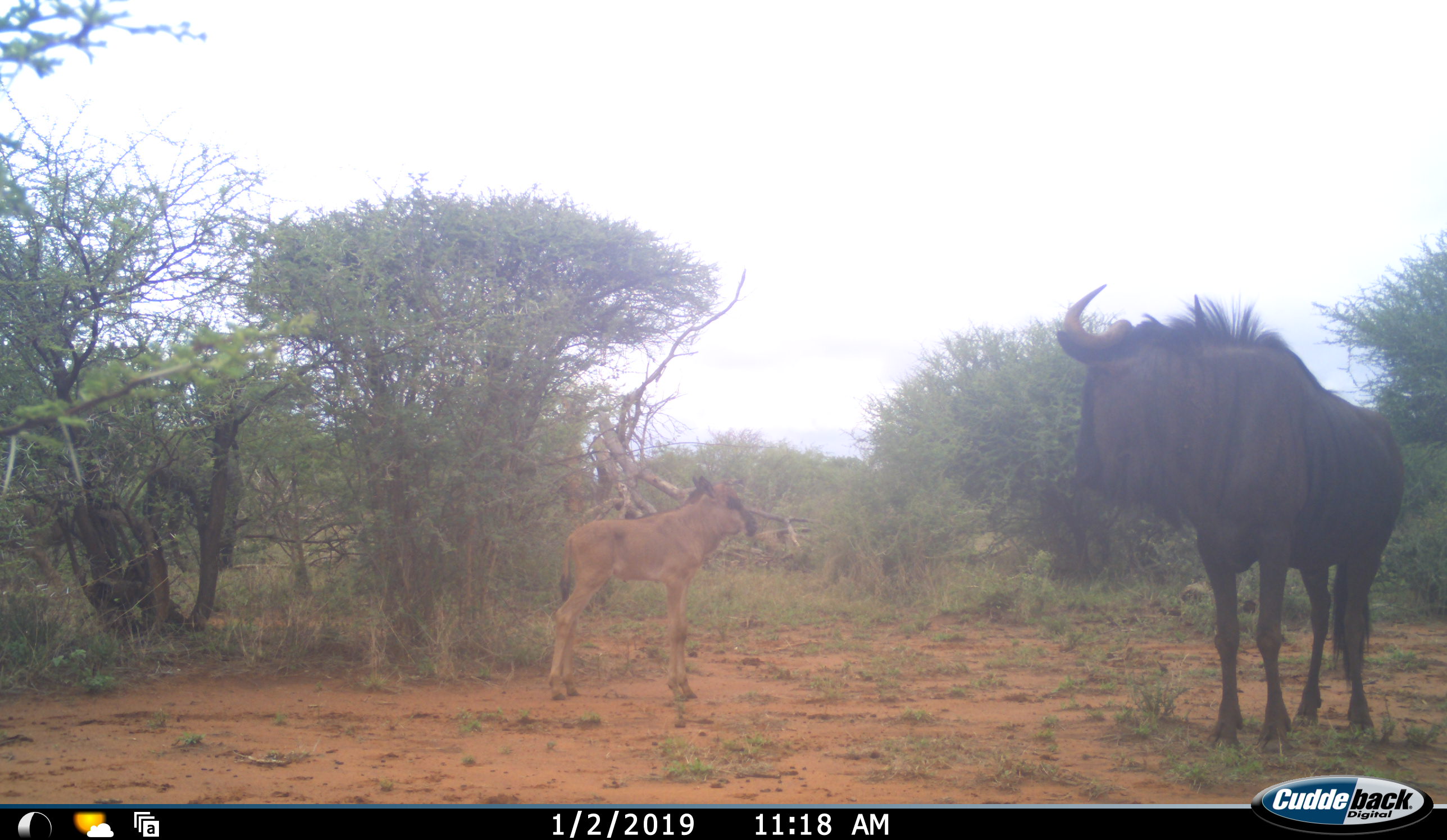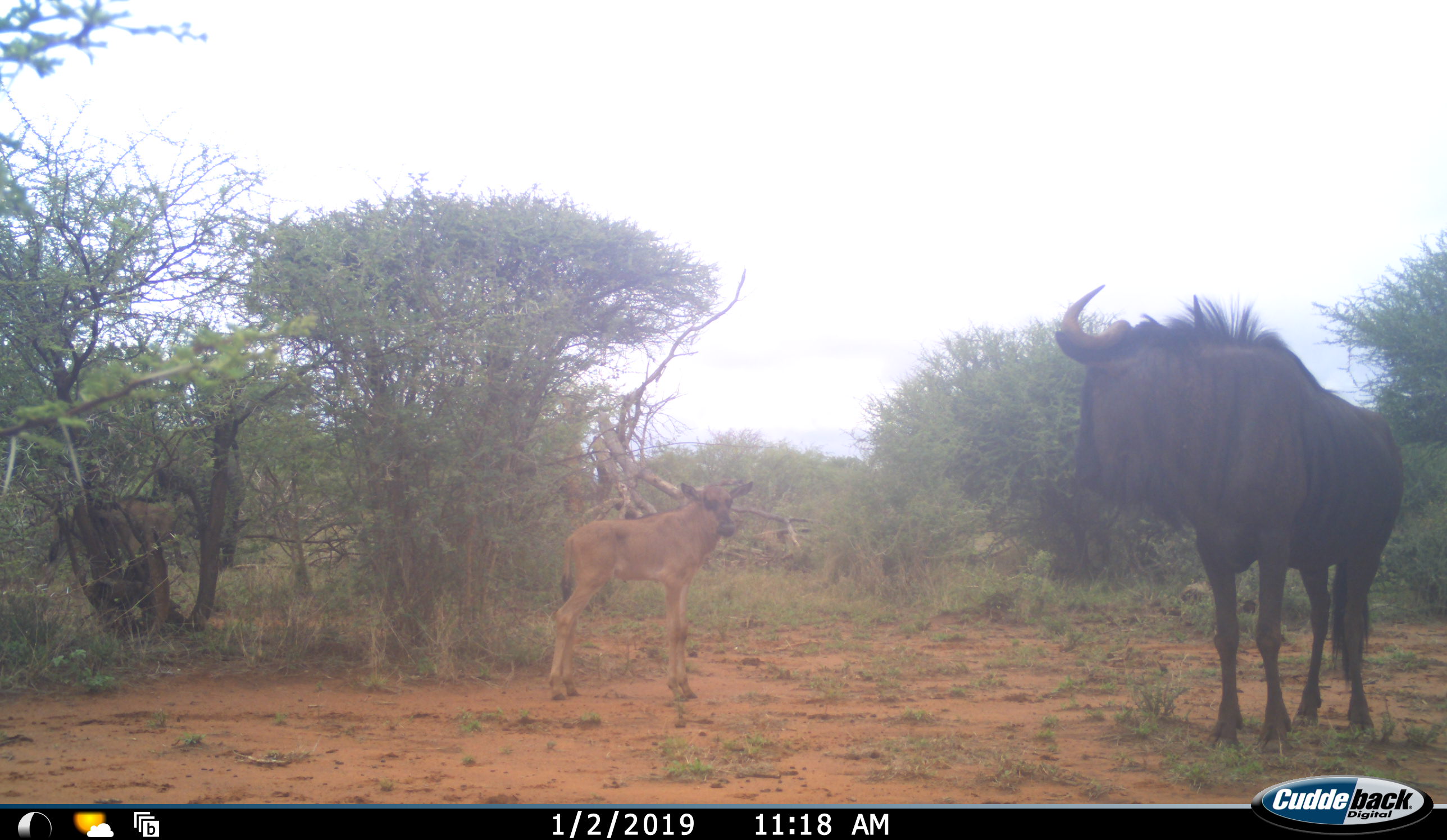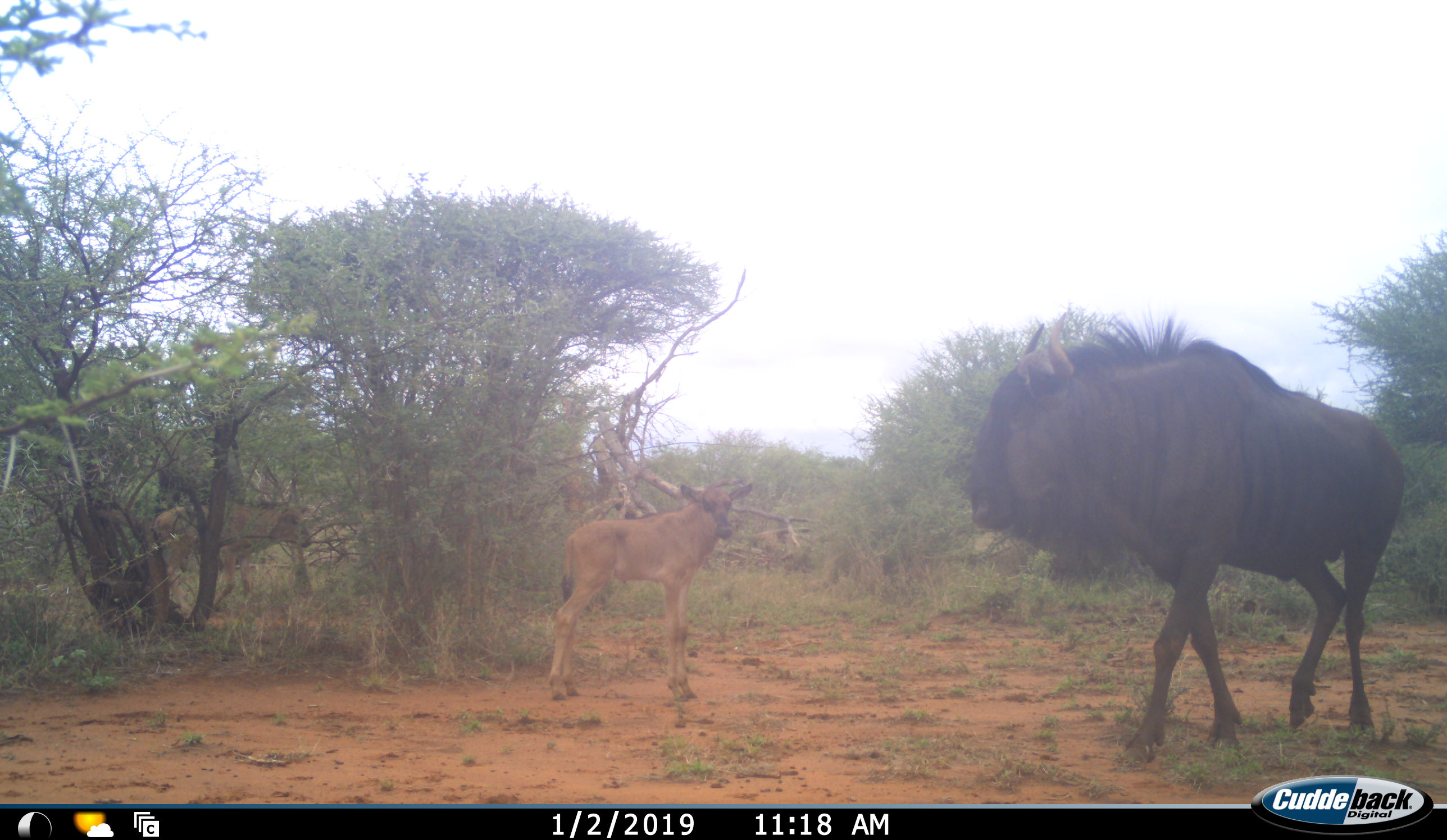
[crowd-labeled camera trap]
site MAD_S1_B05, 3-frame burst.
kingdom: Animalia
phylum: Chordata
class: Mammalia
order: Artiodactyla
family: Bovidae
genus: Connochaetes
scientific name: Connochaetes taurinus taurinus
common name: blue wildebeest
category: wildebeestblue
Wildebeestblue (blue wildebeest) (Connochaetes taurinus taurinus), count 3. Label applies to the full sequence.